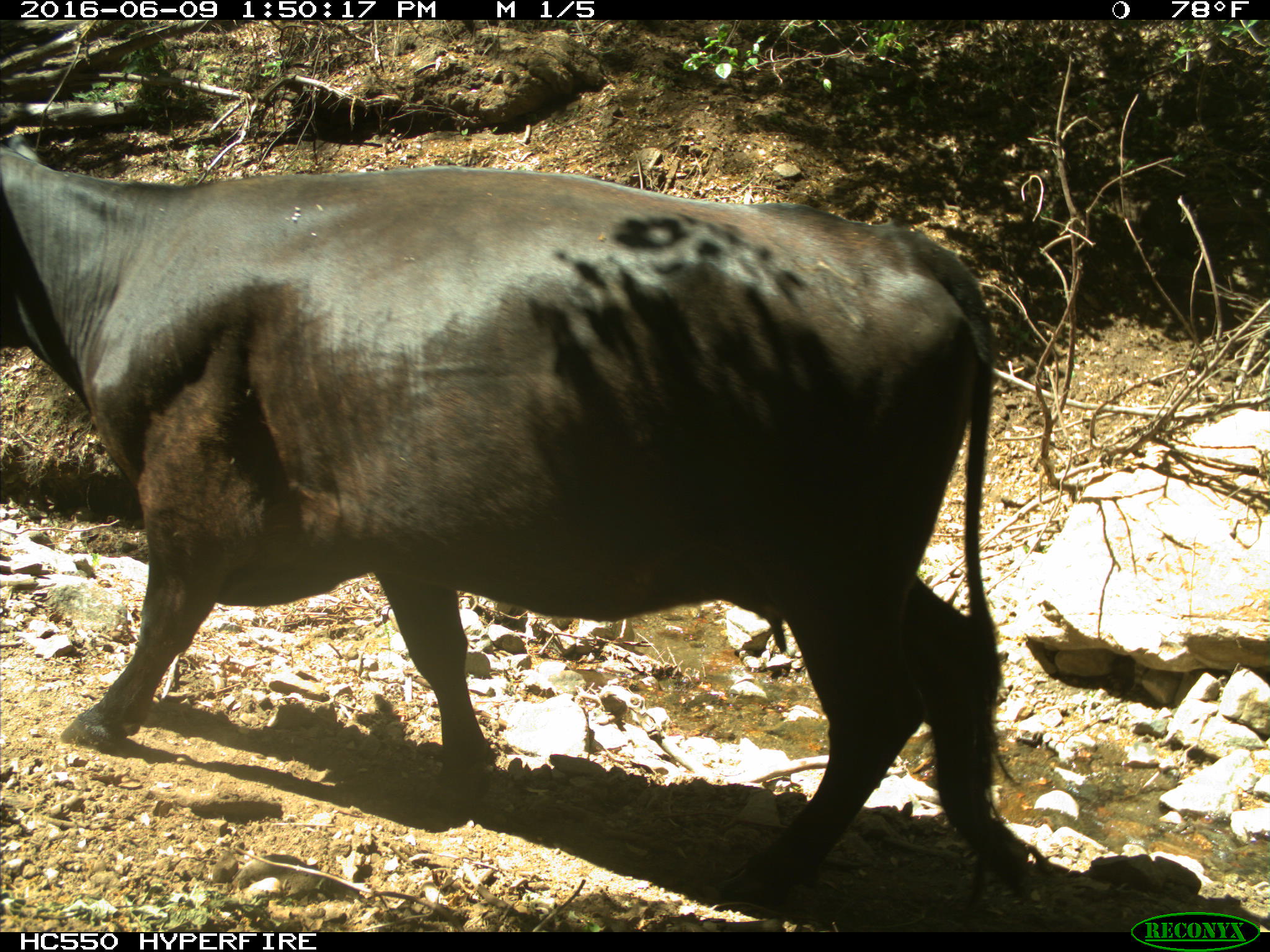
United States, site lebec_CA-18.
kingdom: Animalia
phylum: Chordata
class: Mammalia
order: Artiodactyla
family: Bovidae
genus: Bos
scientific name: Bos taurus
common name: domestic cow